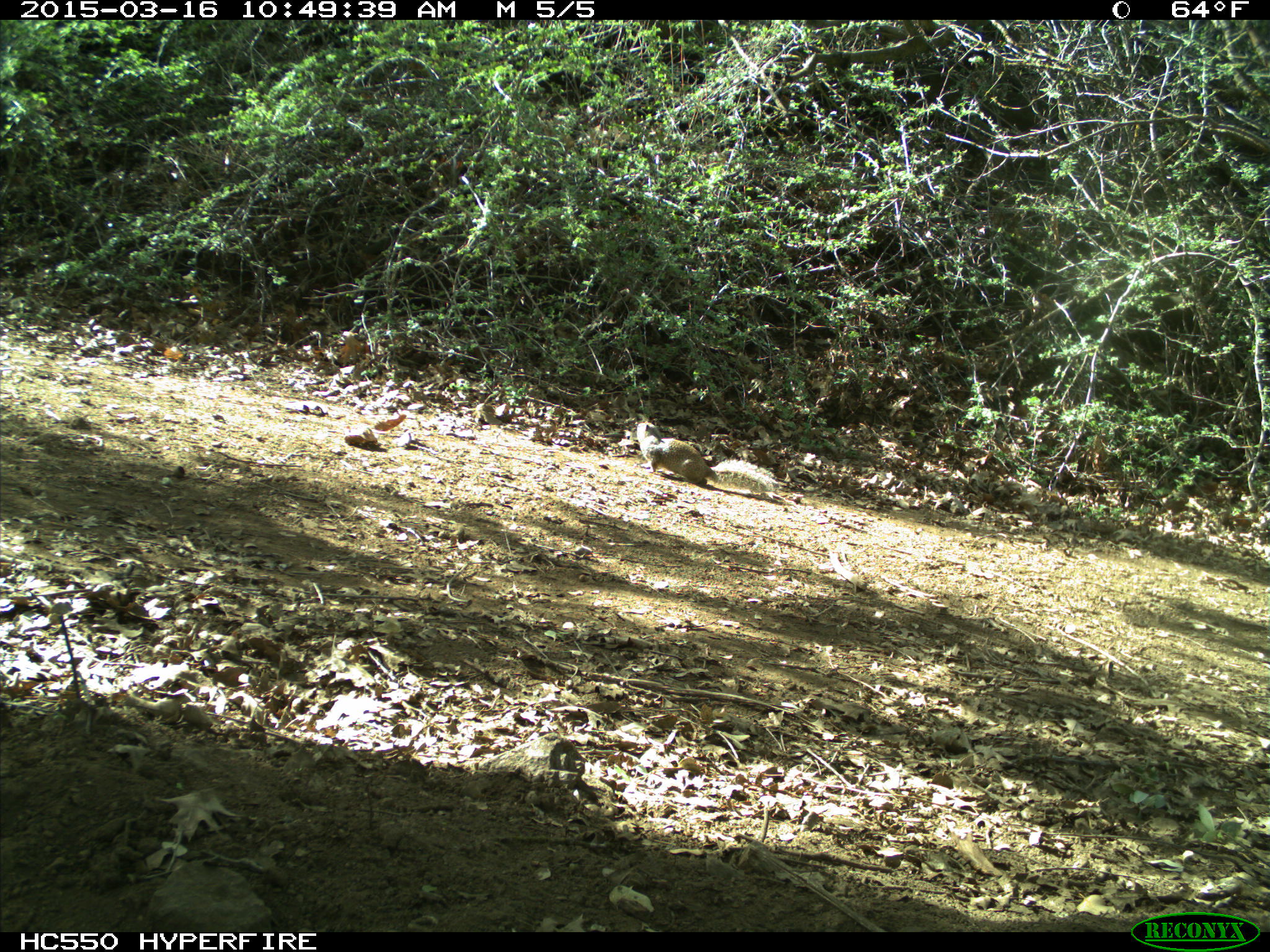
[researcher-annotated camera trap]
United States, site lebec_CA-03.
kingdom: Animalia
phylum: Chordata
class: Mammalia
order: Rodentia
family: Sciuridae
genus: Otospermophilus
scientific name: Otospermophilus beecheyi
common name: california ground squirrel